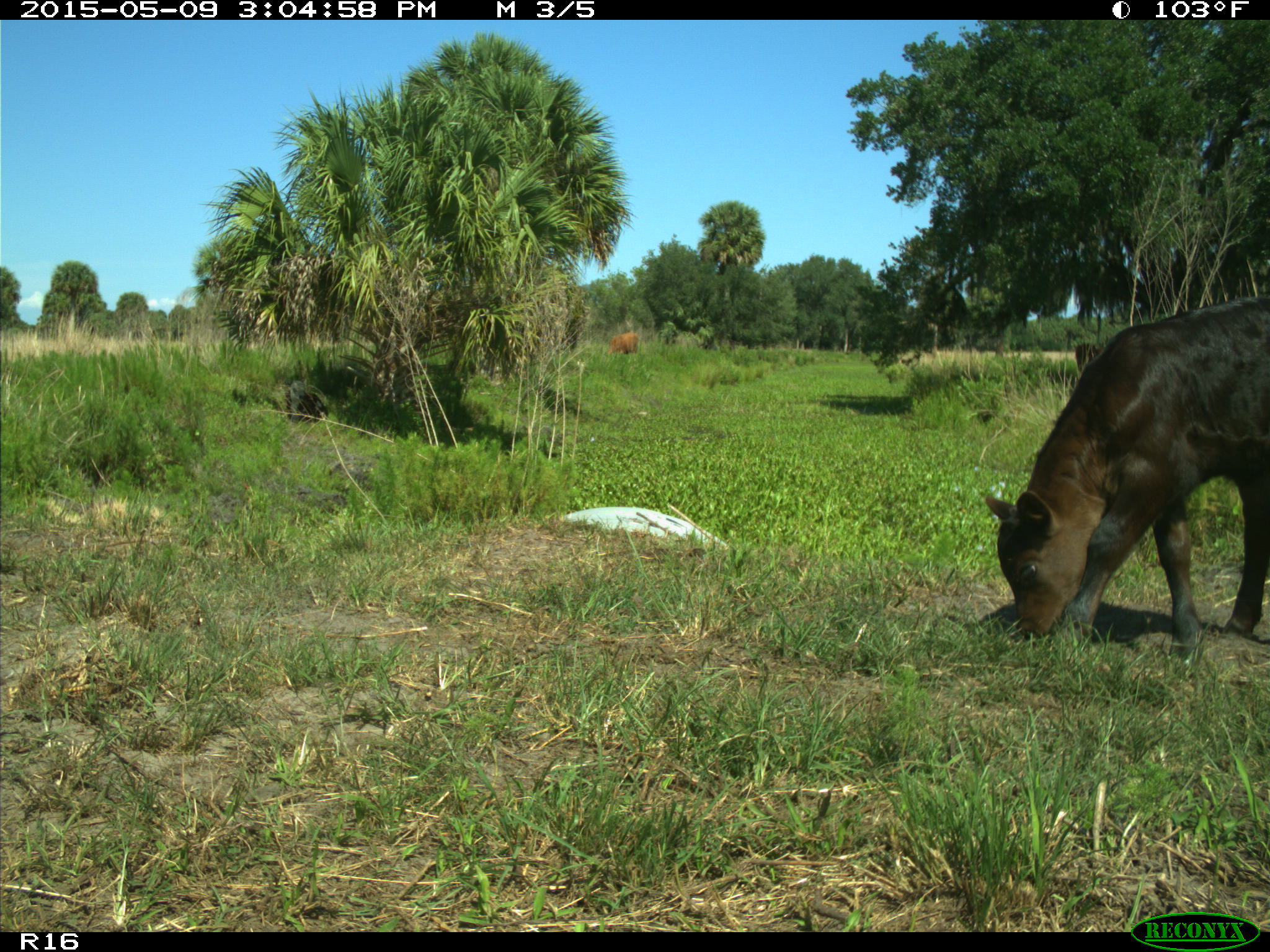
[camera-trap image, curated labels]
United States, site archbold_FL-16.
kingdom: Animalia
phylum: Chordata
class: Mammalia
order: Artiodactyla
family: Bovidae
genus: Bos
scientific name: Bos taurus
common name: domestic cow